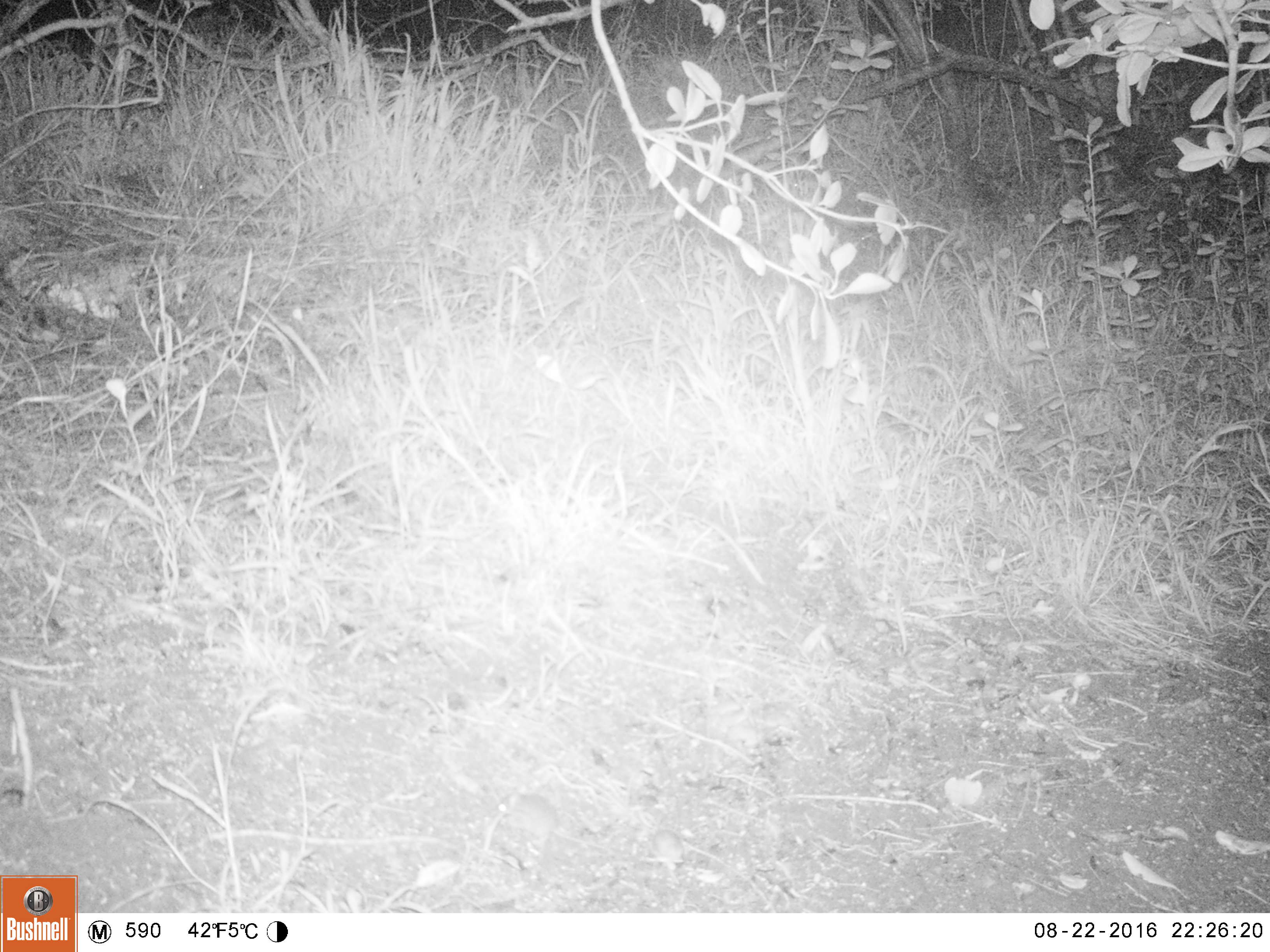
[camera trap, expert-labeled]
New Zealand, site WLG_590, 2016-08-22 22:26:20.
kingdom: Animalia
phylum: Chordata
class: Mammalia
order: Rodentia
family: Muridae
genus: Mus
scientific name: Mus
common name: mouse